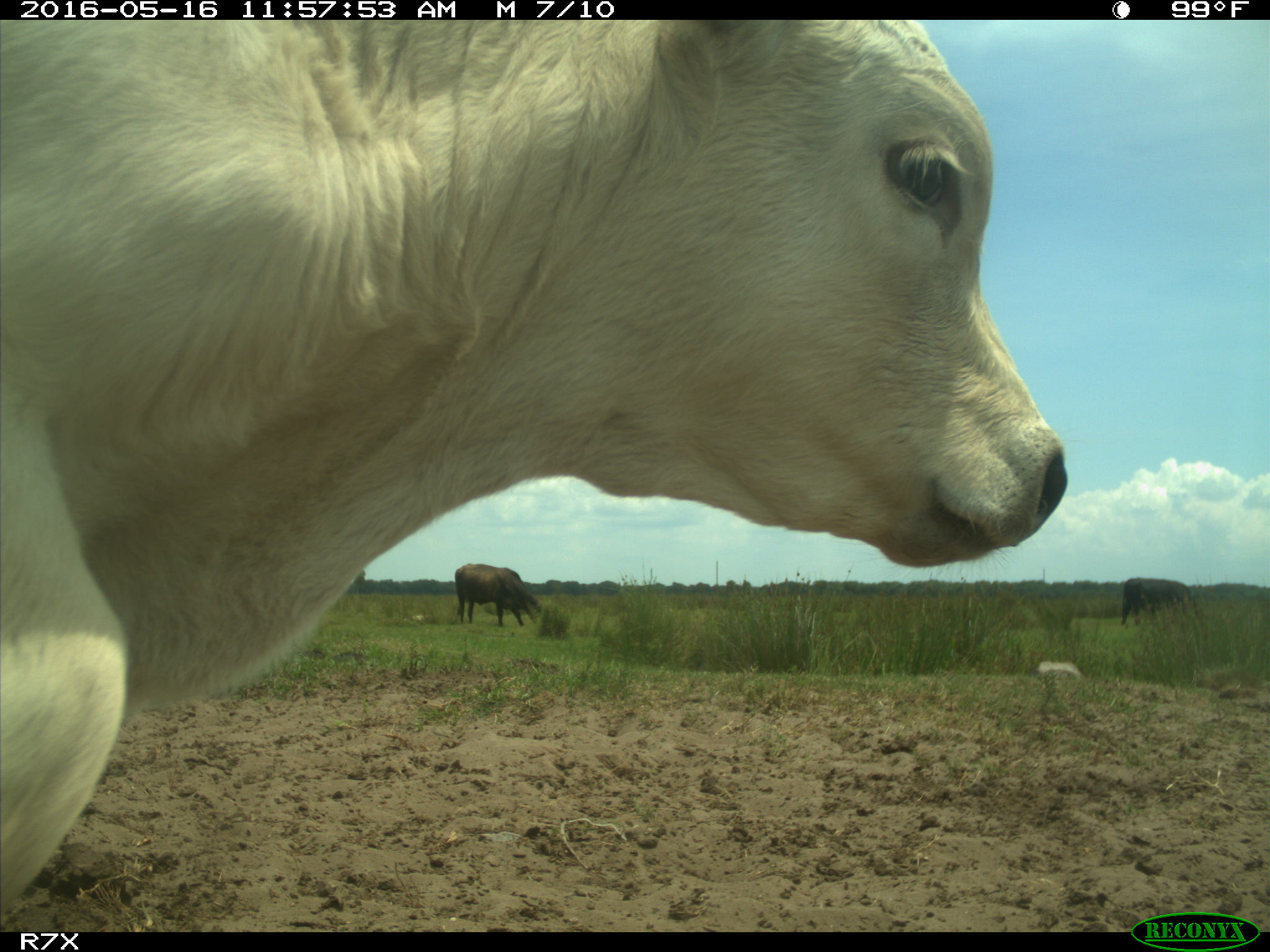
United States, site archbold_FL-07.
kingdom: Animalia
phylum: Chordata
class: Mammalia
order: Artiodactyla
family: Bovidae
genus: Bos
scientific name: Bos taurus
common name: domestic cow